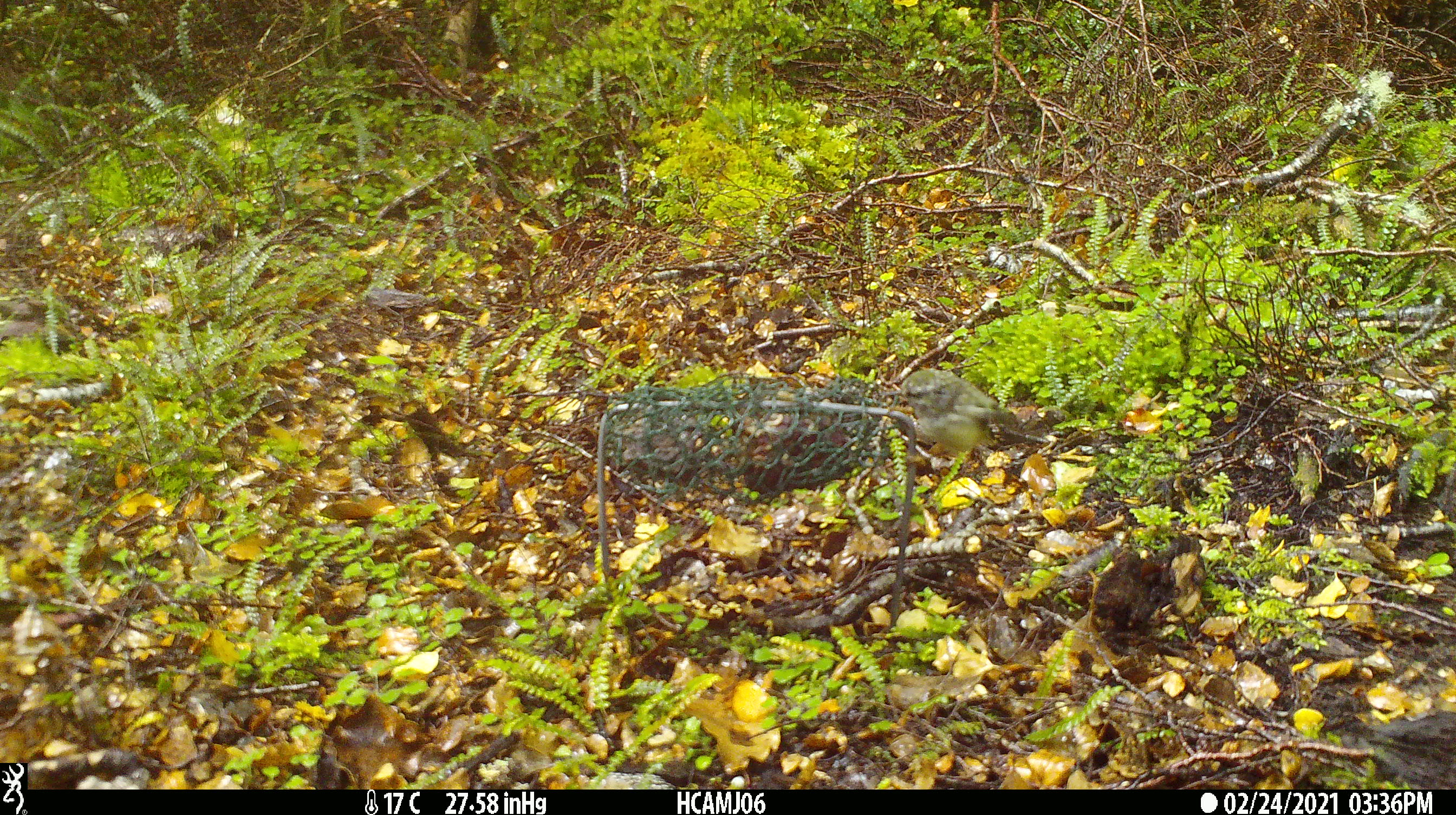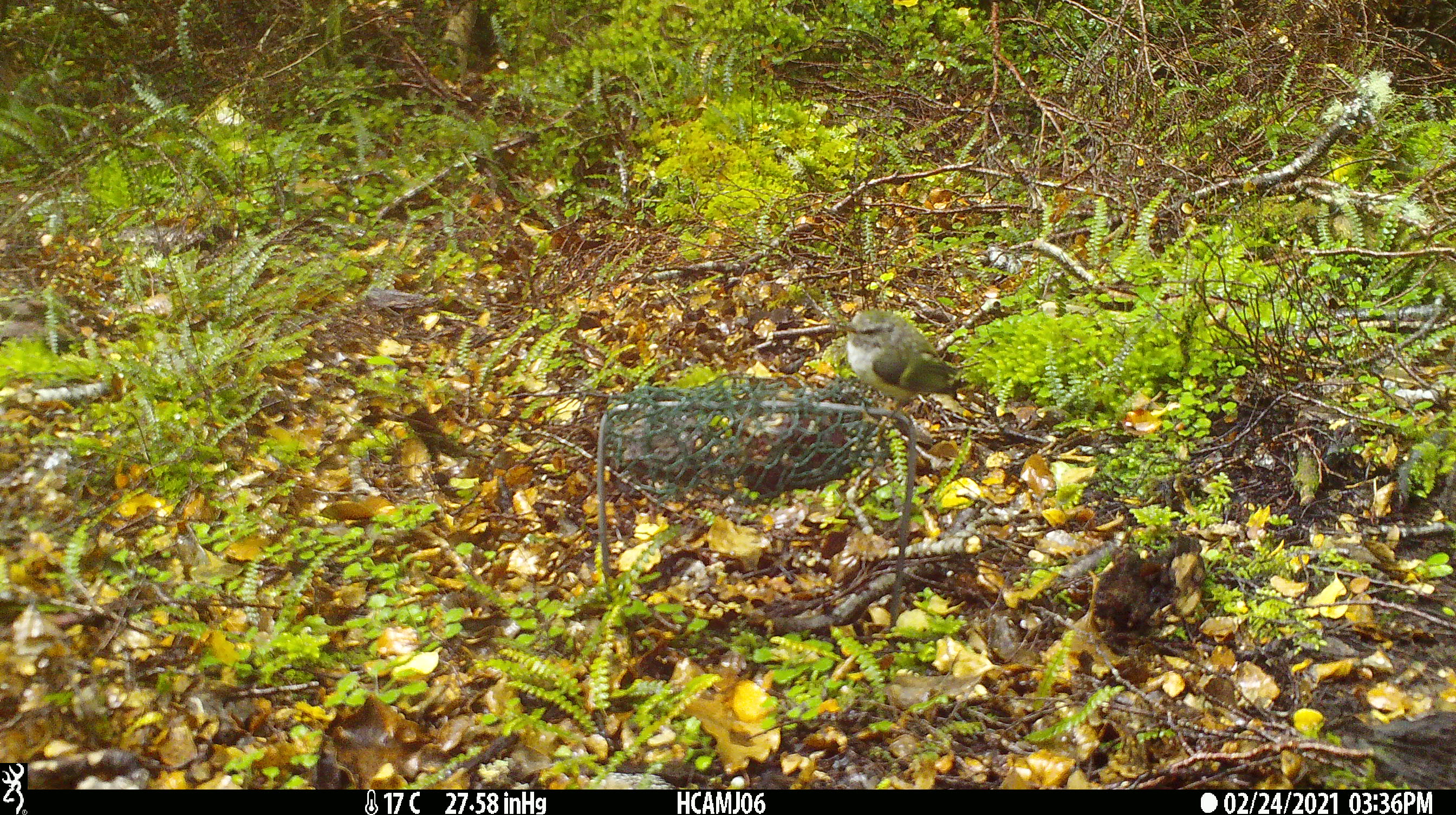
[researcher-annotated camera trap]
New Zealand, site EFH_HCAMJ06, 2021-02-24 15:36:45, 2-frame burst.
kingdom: Animalia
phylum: Chordata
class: Aves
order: Passeriformes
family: Acanthisittidae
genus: Acanthisitta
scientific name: Acanthisitta chloris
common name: rifleman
Rifleman (Acanthisitta chloris).